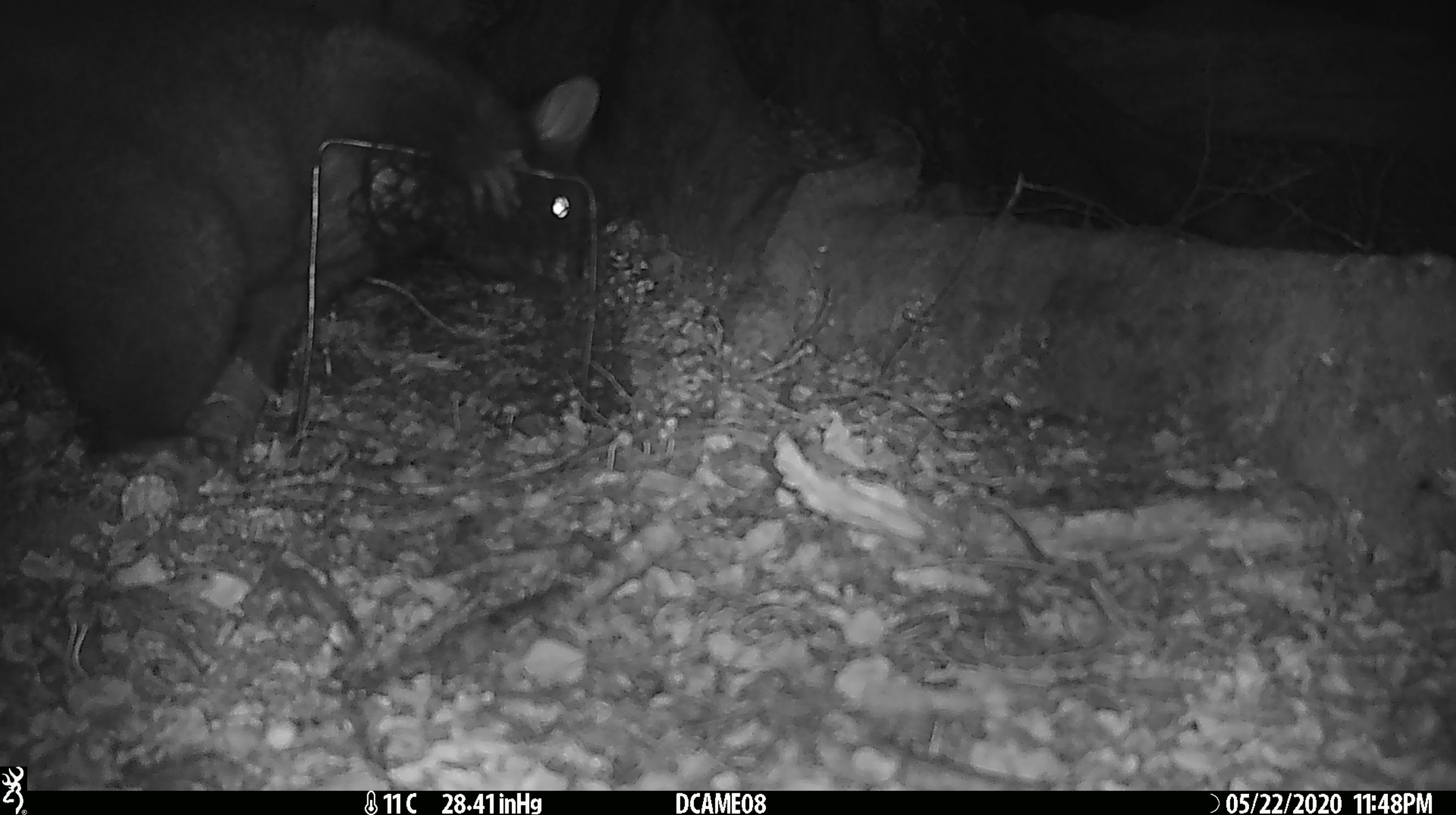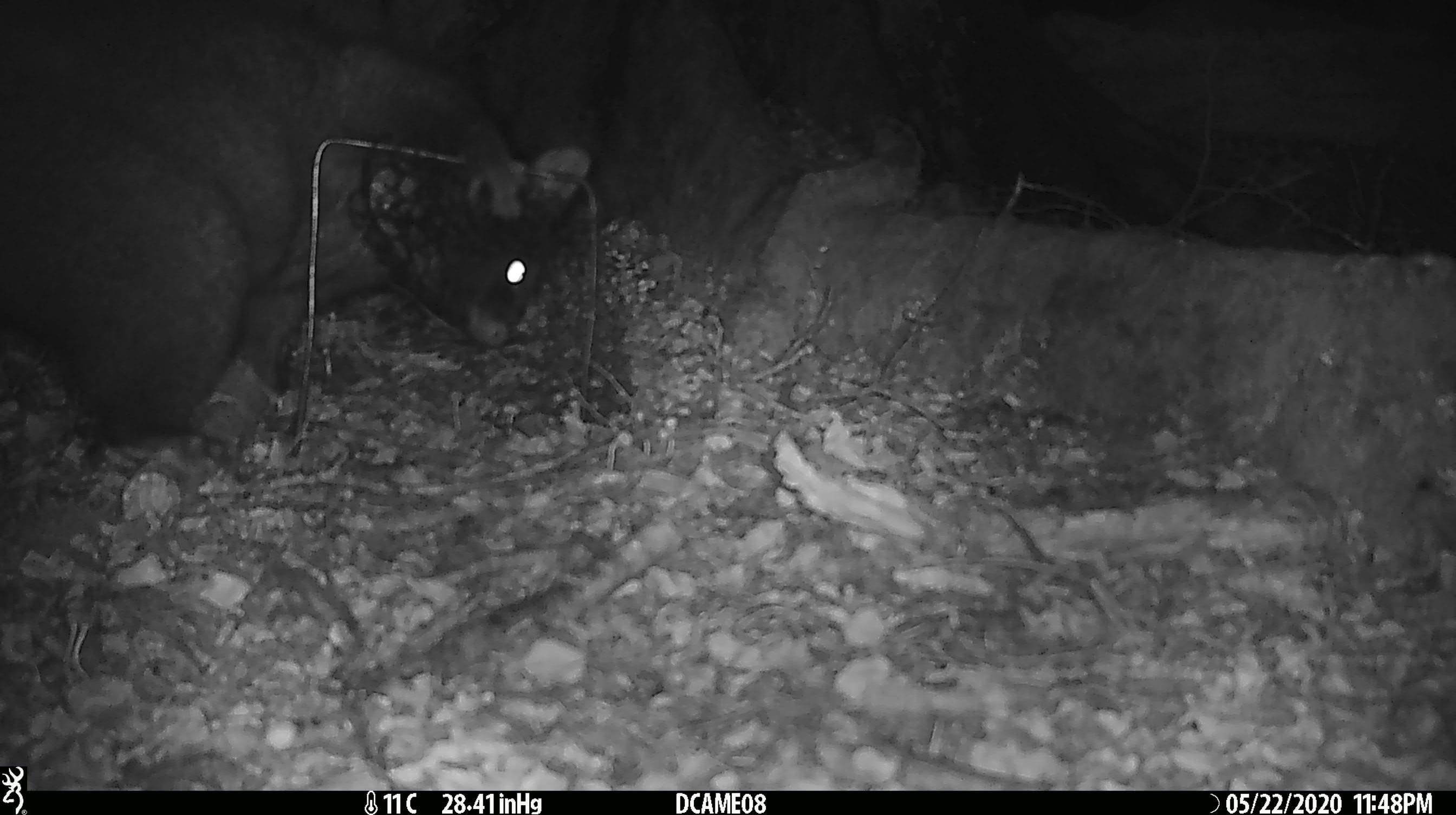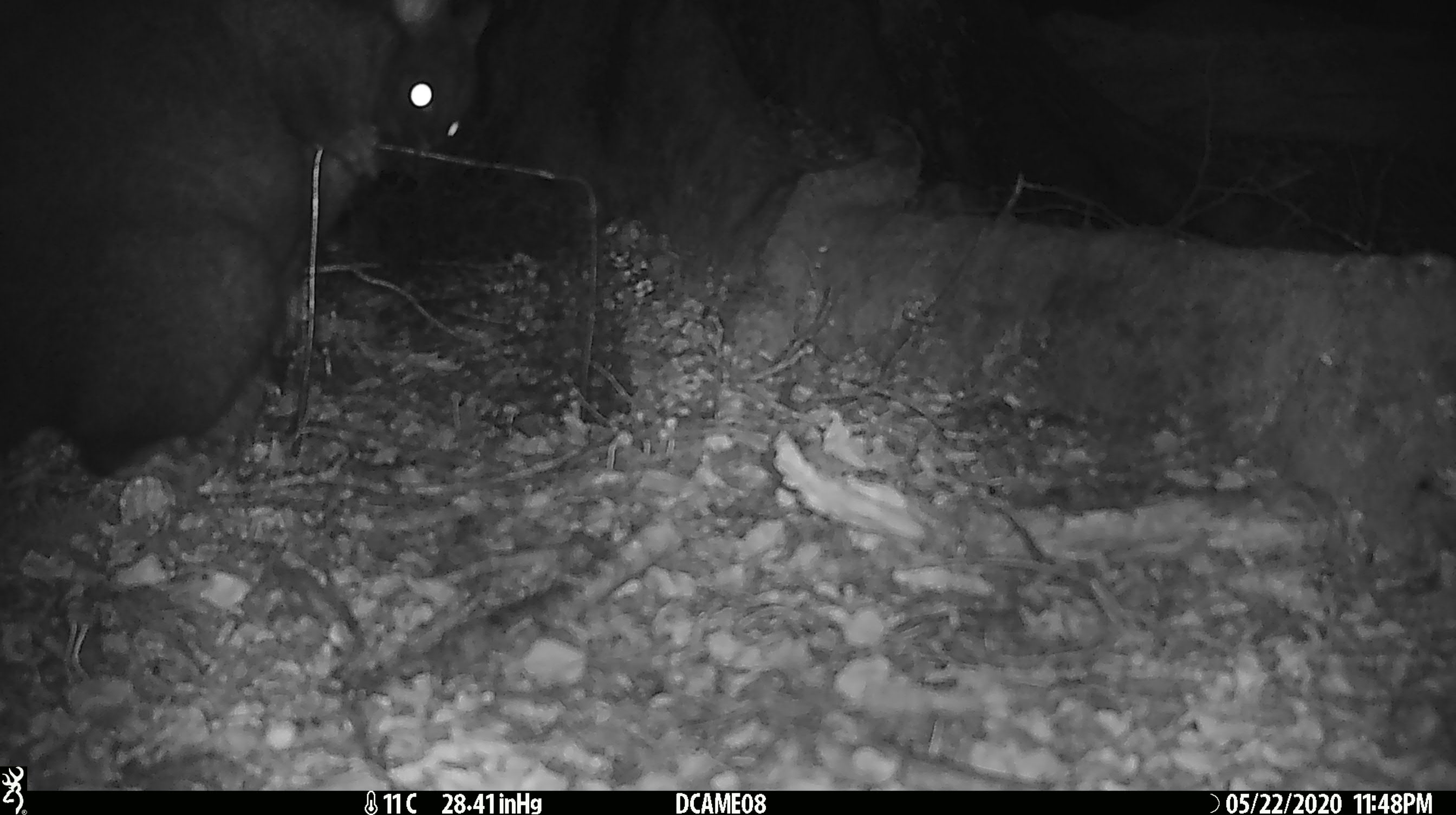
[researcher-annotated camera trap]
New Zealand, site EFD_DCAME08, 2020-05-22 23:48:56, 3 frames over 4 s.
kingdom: Animalia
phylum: Chordata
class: Mammalia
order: Diprotodontia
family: Phalangeridae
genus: Trichosurus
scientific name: Trichosurus vulpecula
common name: common brushtail possum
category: possum